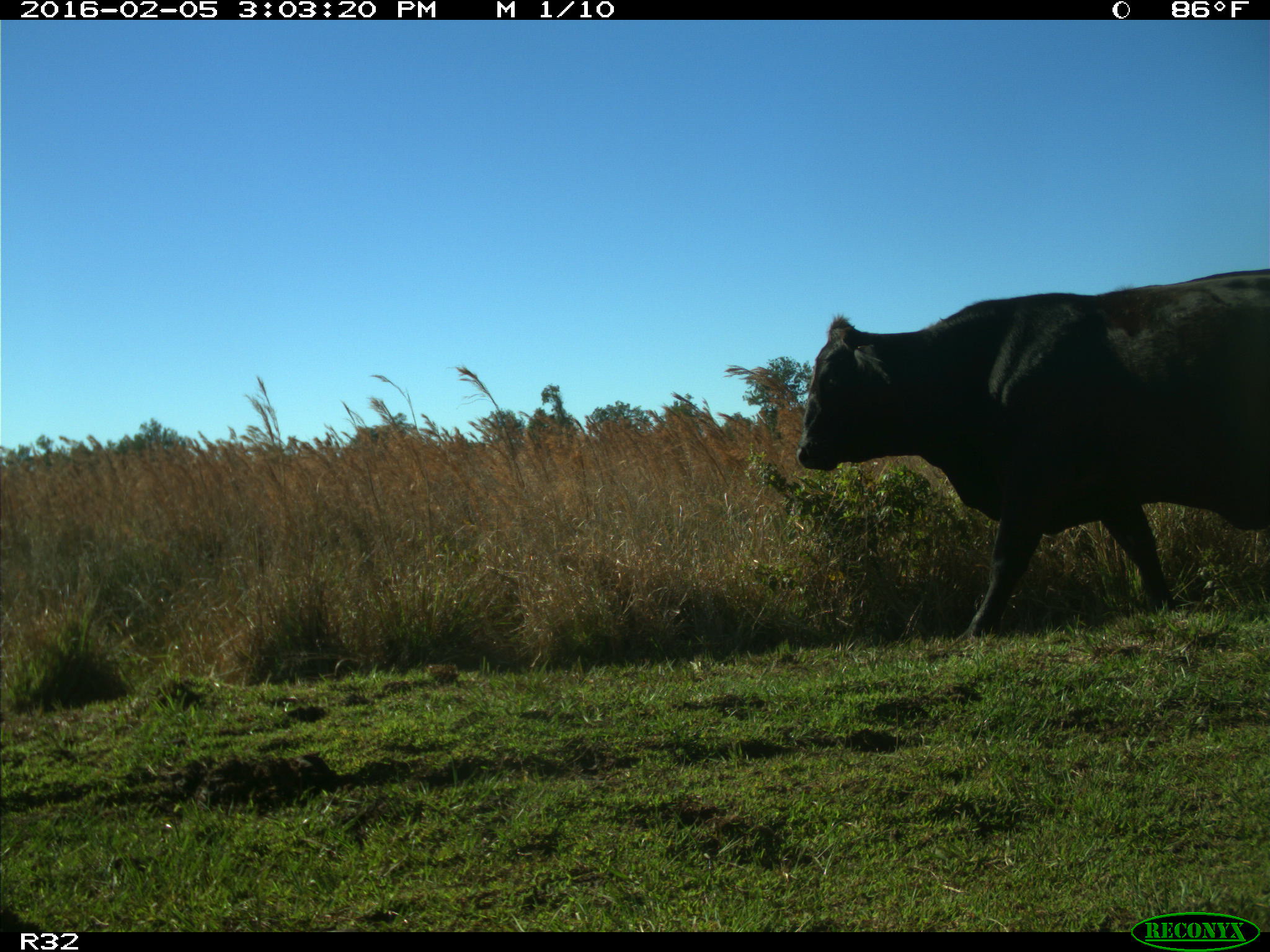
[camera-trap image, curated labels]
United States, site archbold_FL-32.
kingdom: Animalia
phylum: Chordata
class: Mammalia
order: Artiodactyla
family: Bovidae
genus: Bos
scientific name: Bos taurus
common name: domestic cow